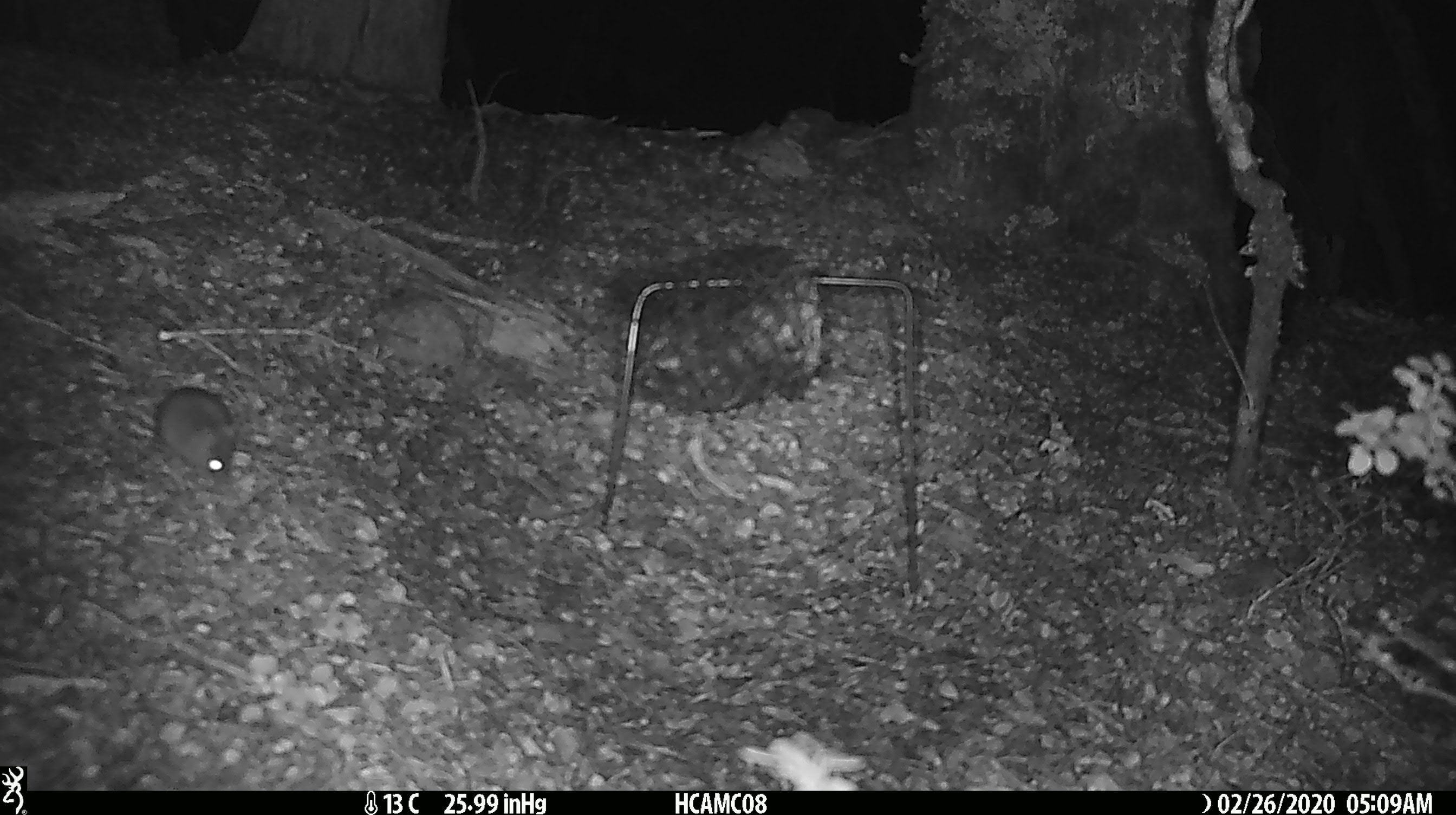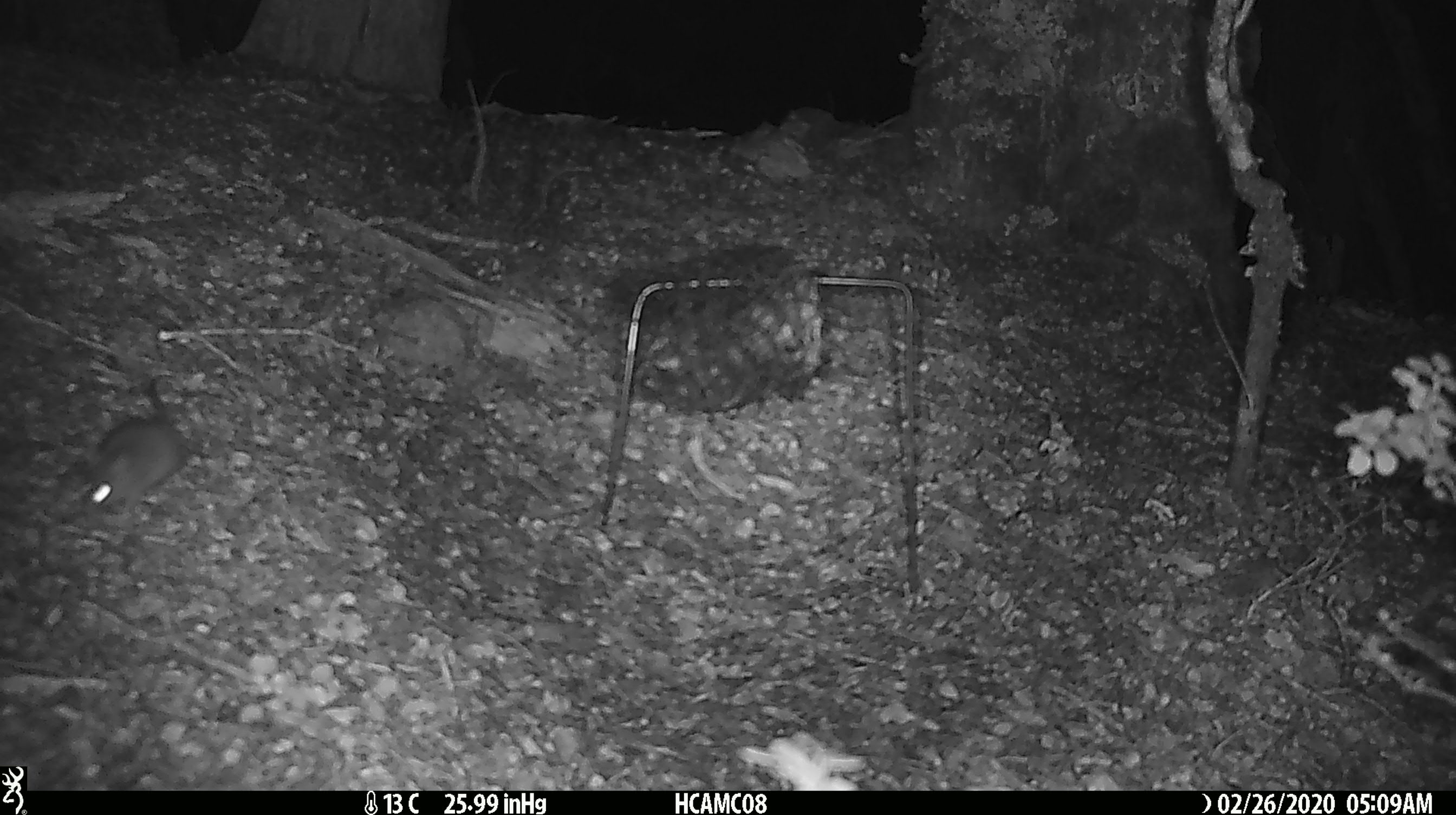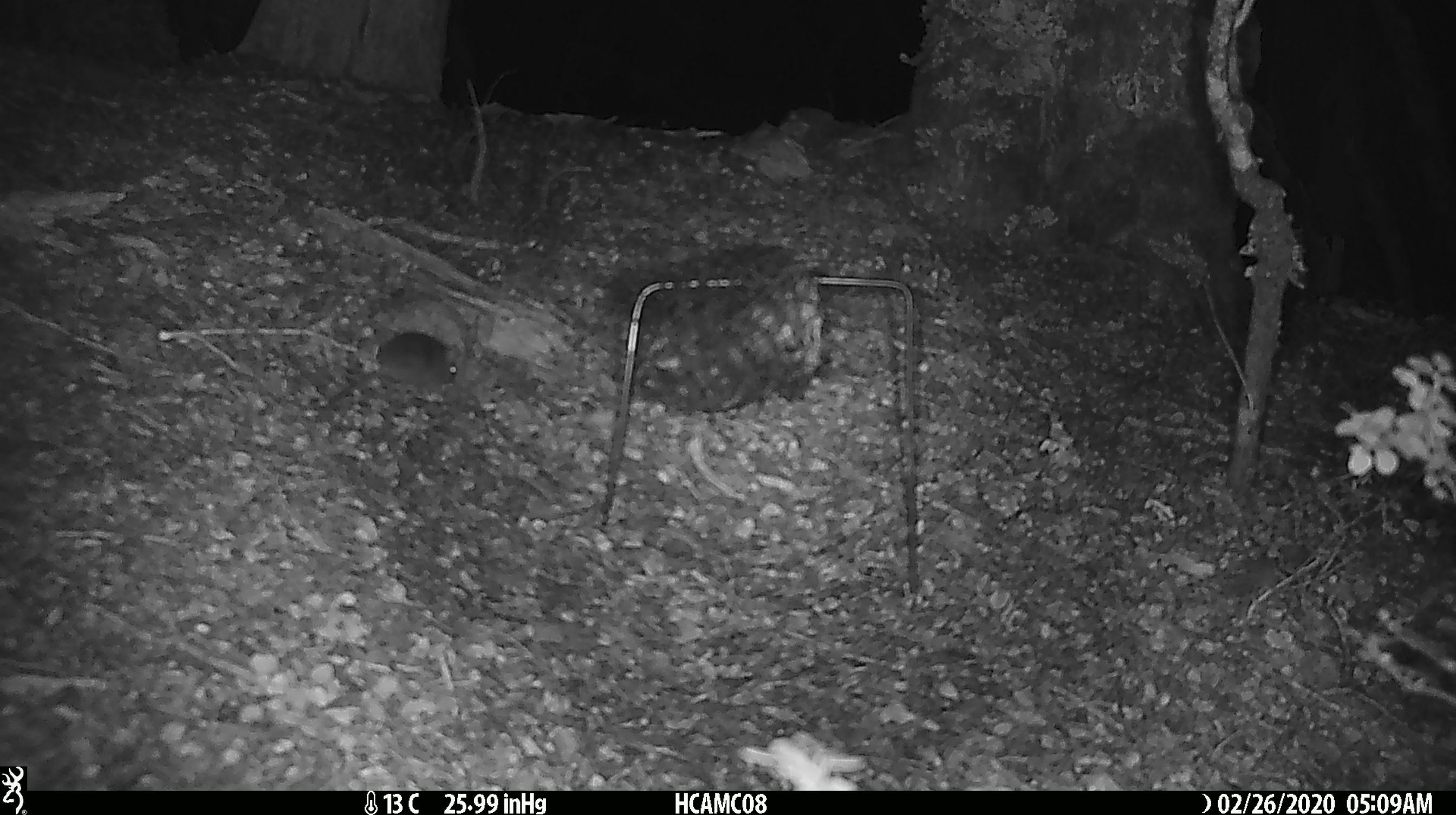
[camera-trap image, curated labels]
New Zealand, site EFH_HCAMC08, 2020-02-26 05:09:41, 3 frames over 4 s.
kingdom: Animalia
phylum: Chordata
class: Mammalia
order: Rodentia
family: Muridae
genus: Mus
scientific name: Mus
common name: mouse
Mouse (Mus).